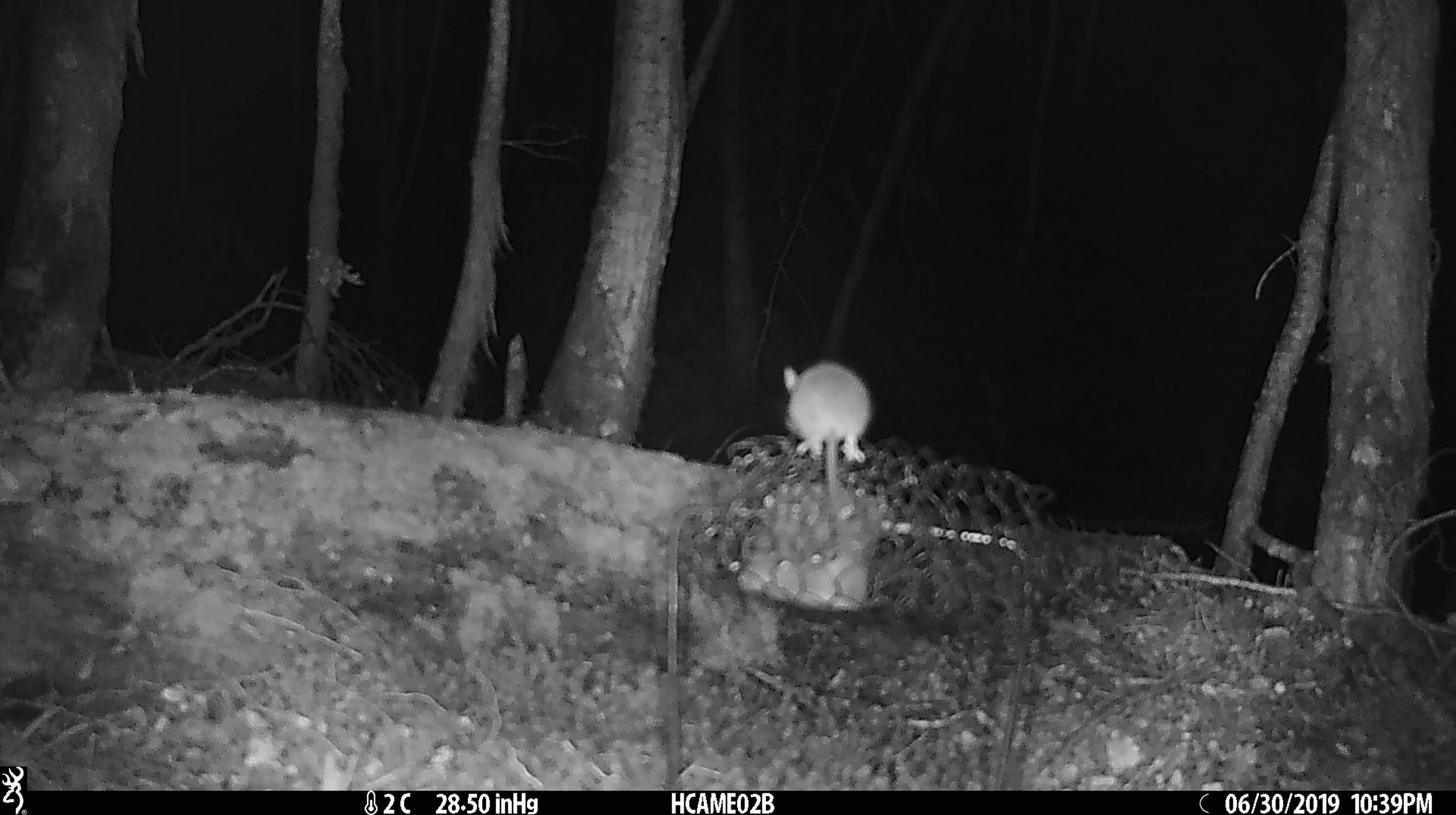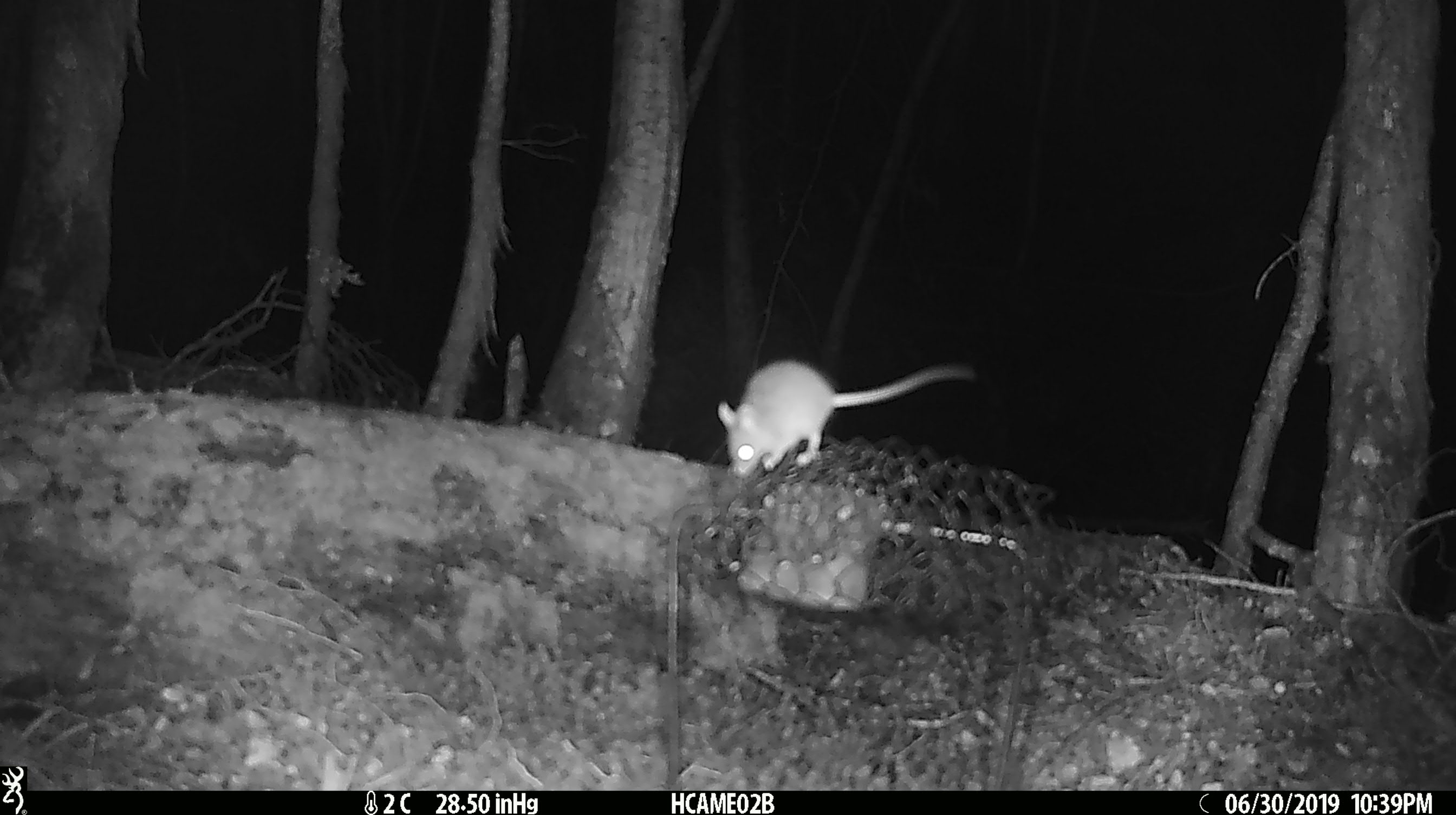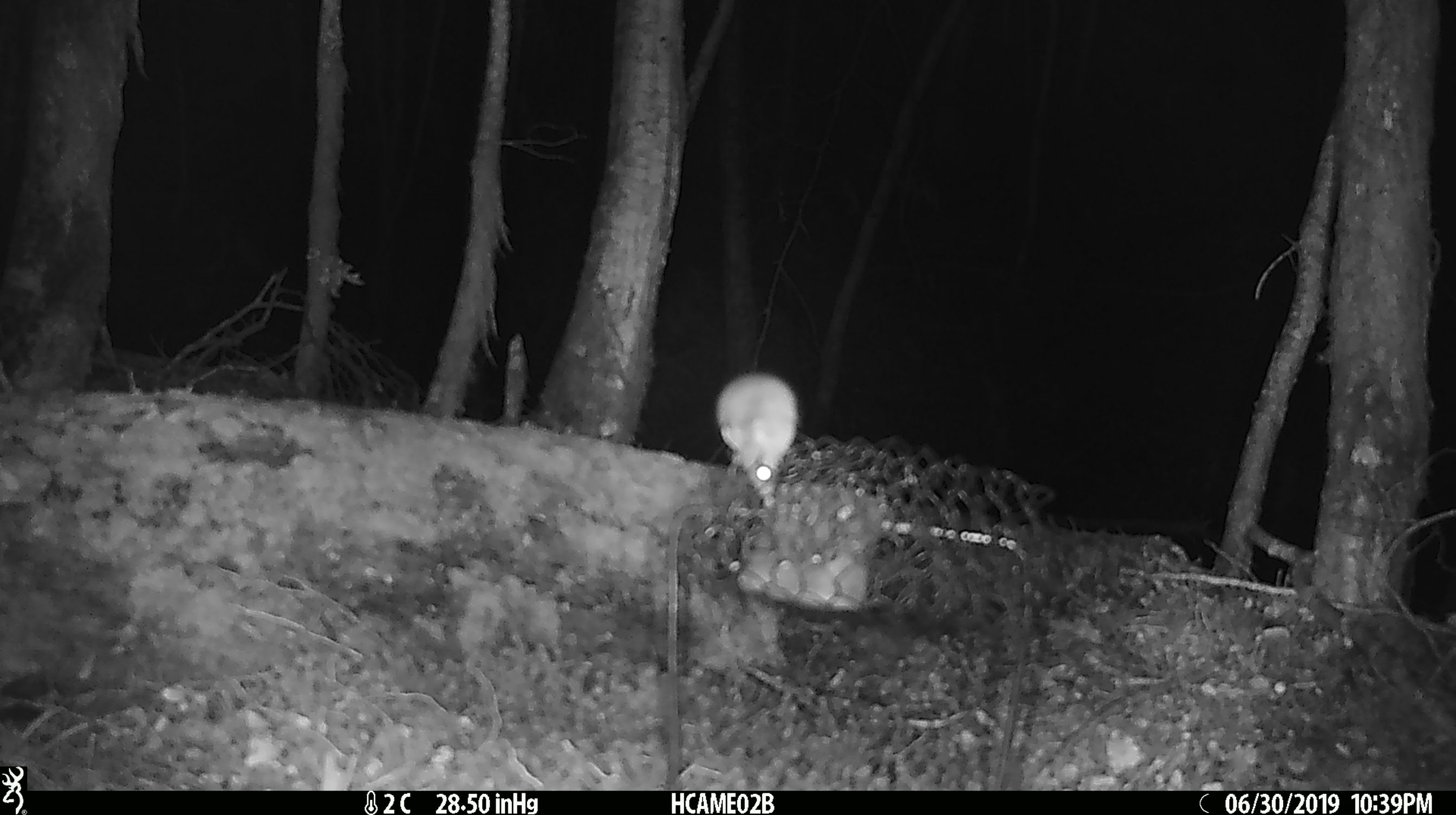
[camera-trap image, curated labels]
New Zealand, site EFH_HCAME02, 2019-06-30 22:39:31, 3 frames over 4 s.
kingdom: Animalia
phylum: Chordata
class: Mammalia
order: Rodentia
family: Muridae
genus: Mus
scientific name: Mus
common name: mouse